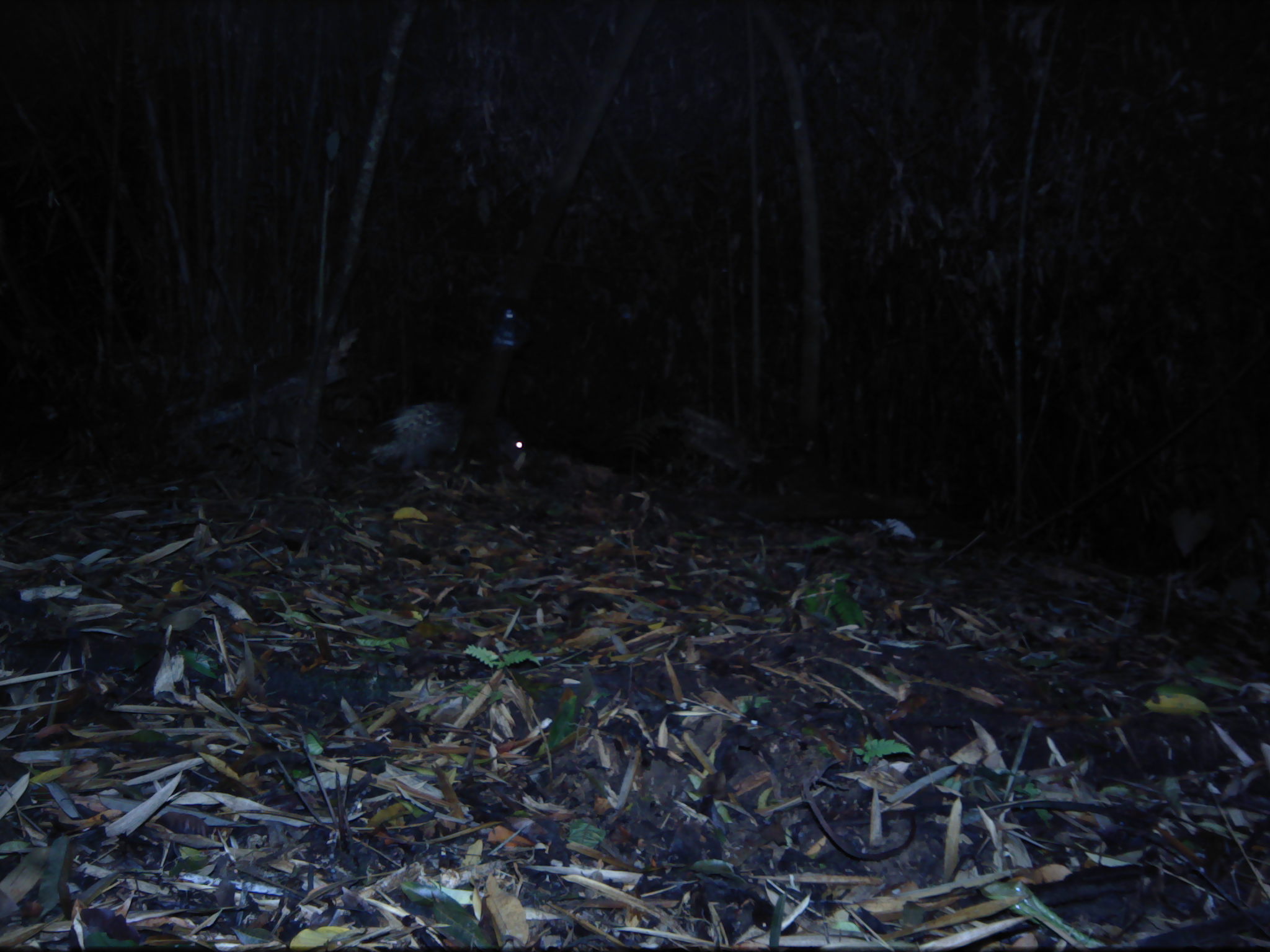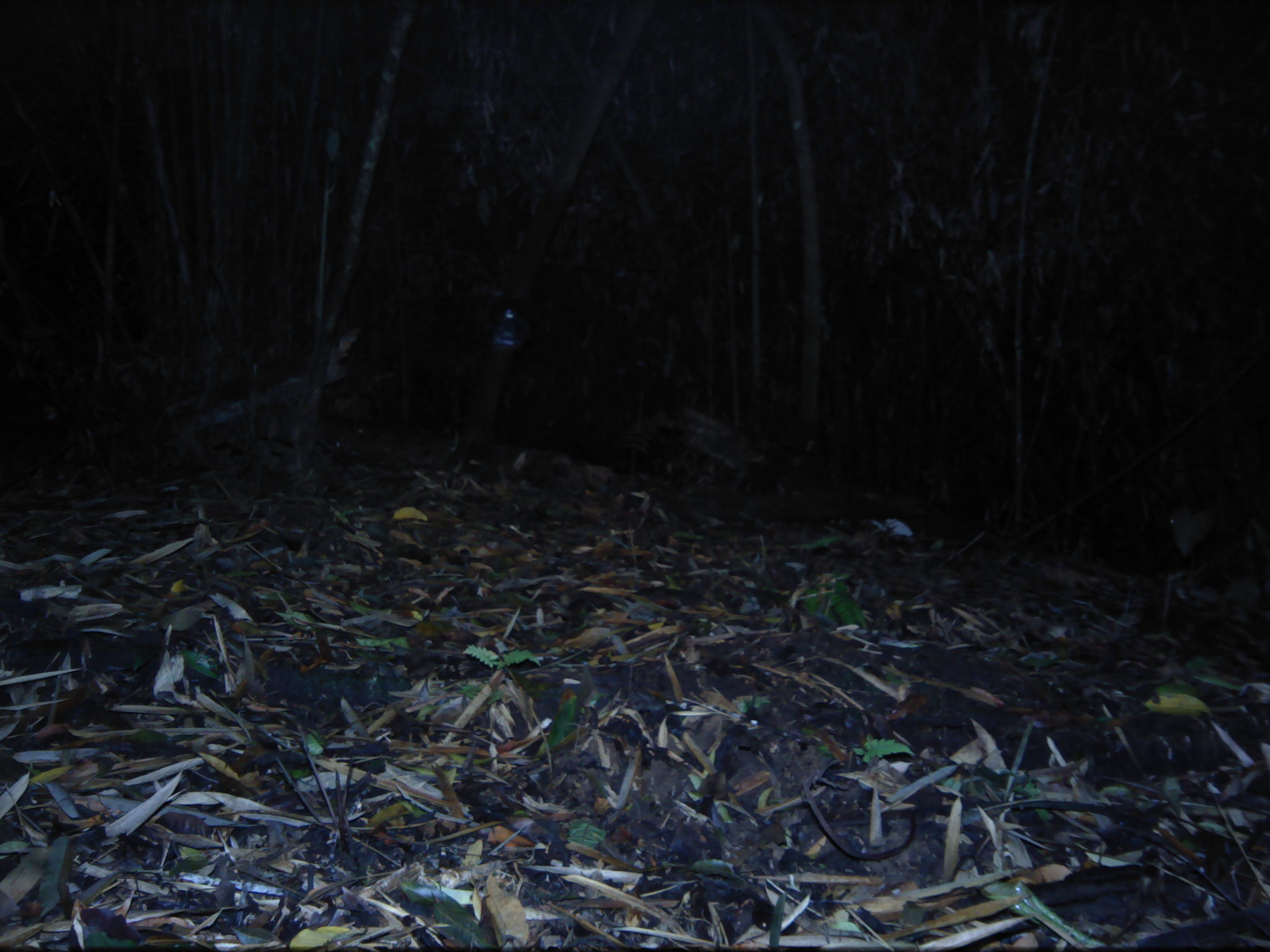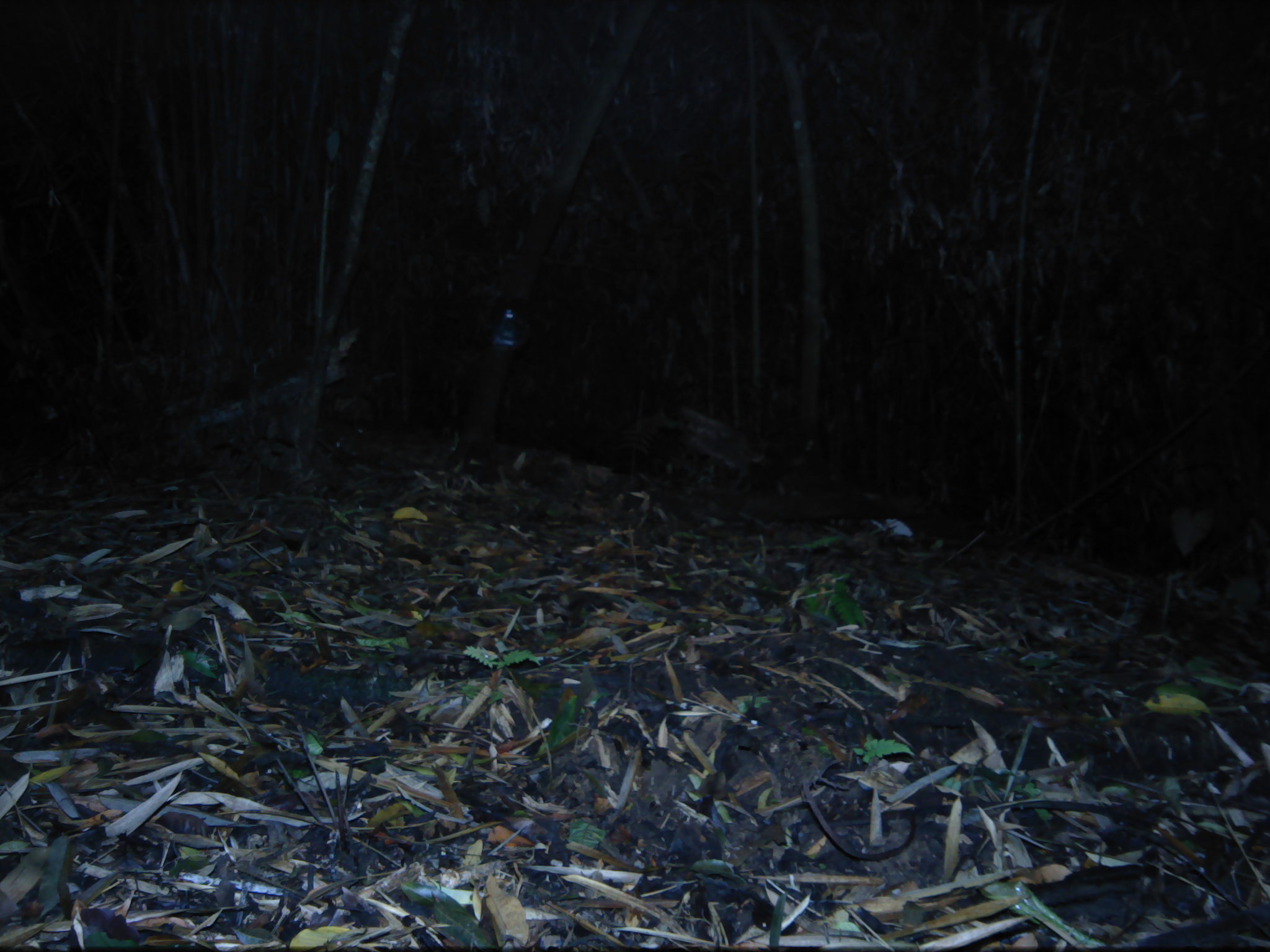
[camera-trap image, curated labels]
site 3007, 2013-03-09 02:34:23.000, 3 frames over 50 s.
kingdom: Animalia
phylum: Chordata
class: Mammalia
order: Rodentia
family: Hystricidae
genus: Hystrix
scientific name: Hystrix brachyura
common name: east asian porcupine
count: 1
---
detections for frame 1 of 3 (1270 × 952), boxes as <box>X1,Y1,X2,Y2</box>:
hystrix brachyura: <box>372,399,533,476</box>